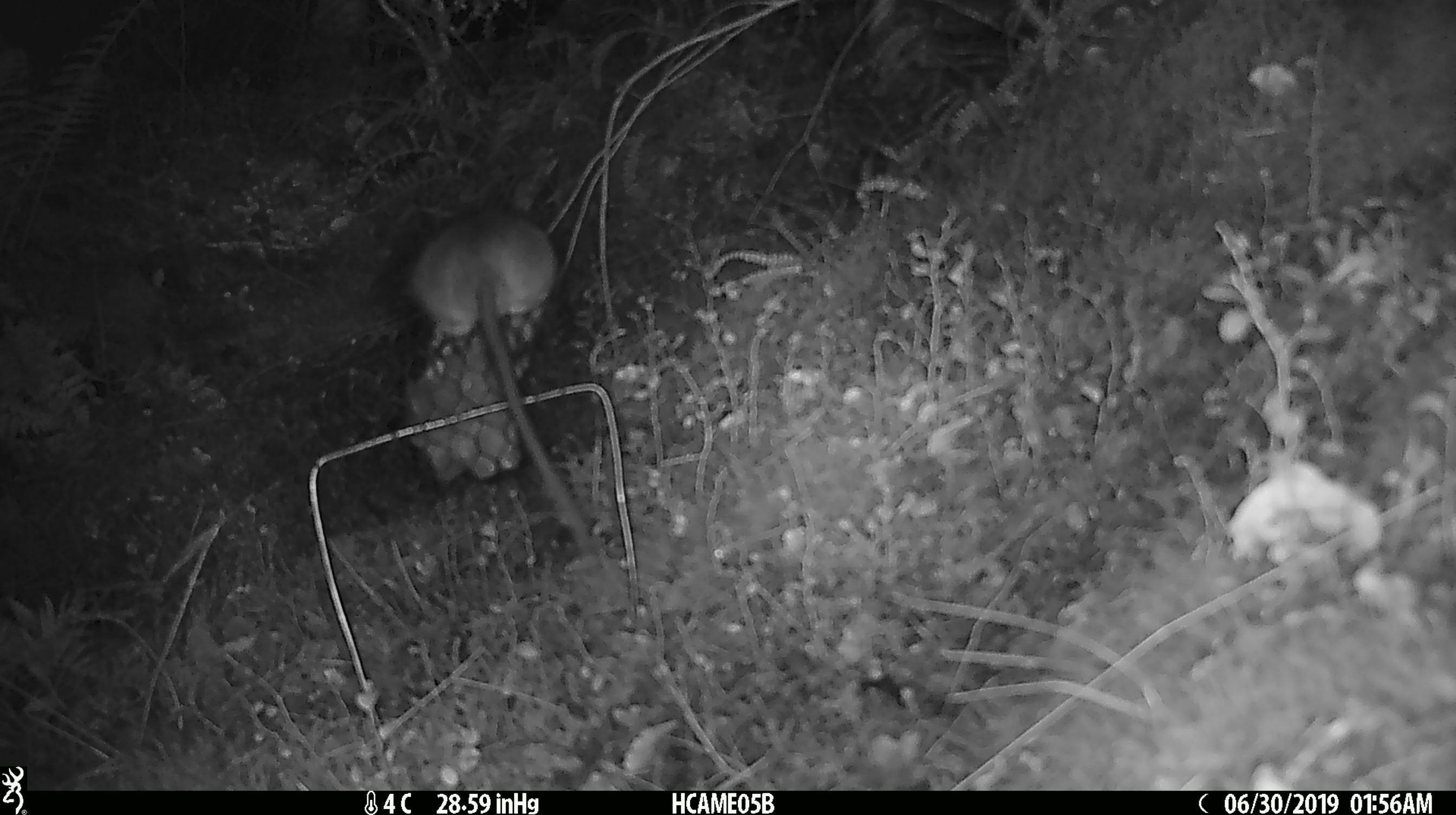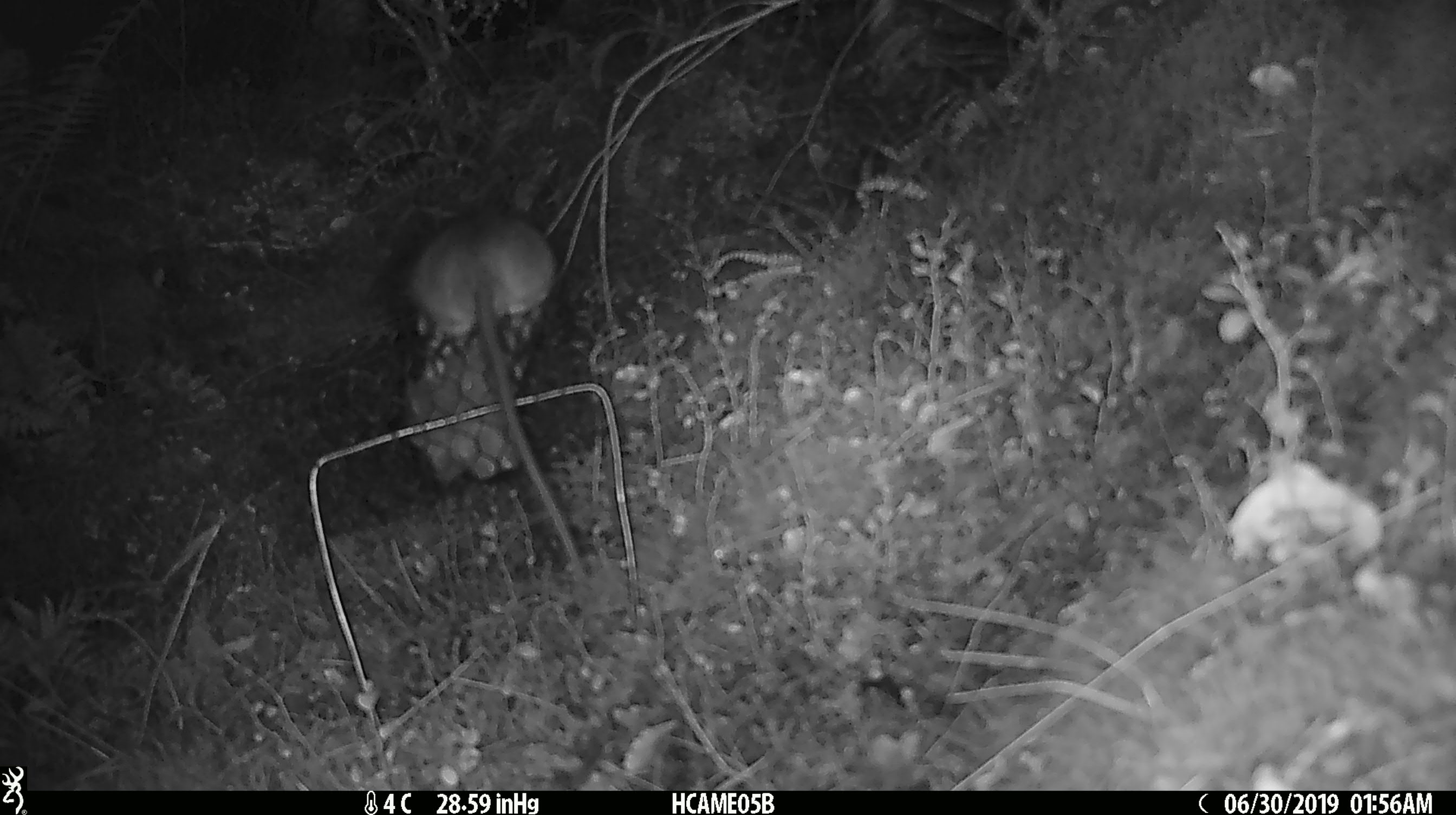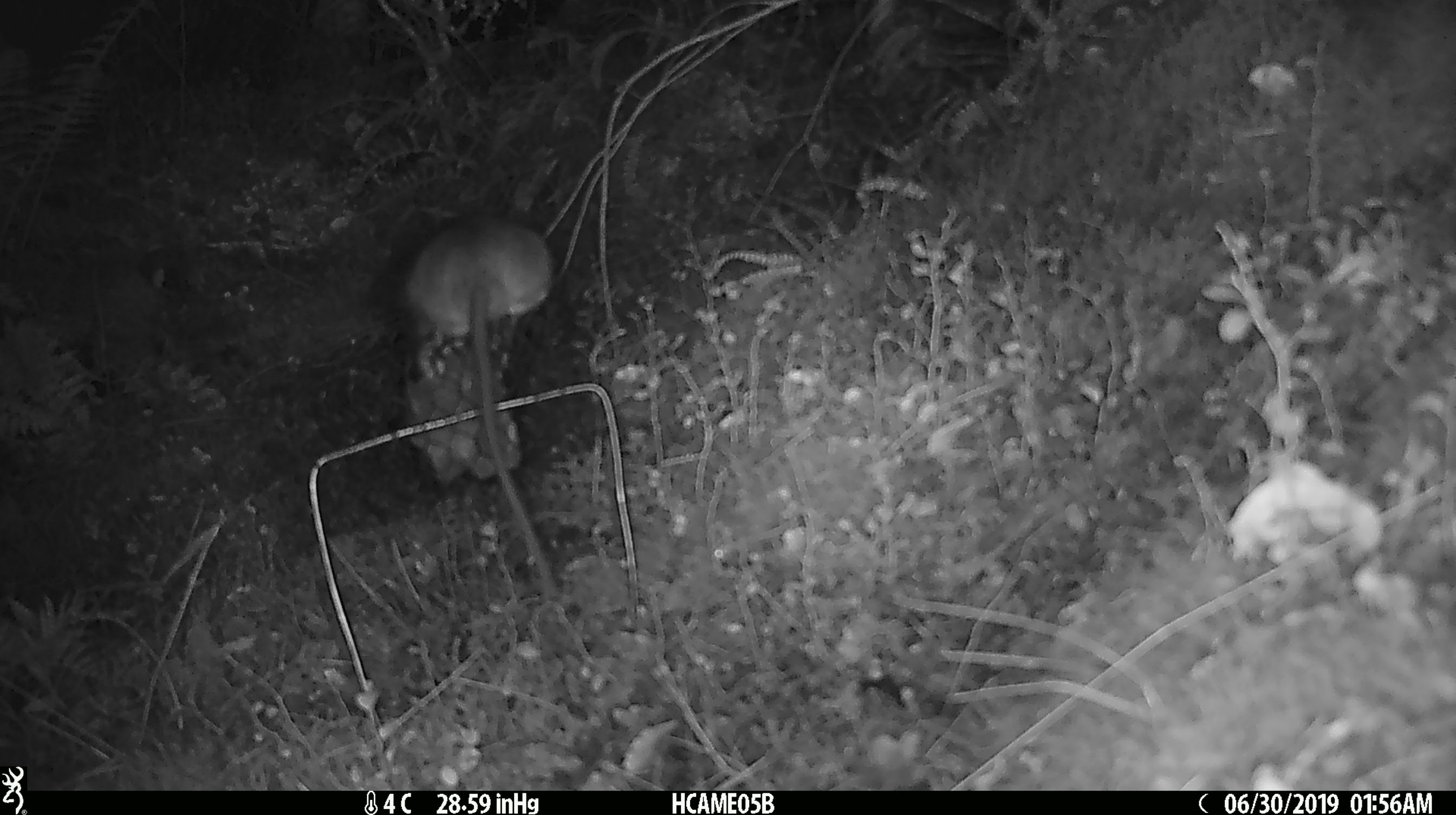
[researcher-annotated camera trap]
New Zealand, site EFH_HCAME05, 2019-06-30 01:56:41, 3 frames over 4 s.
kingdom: Animalia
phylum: Chordata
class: Mammalia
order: Rodentia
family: Muridae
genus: Rattus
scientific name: Rattus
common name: rat